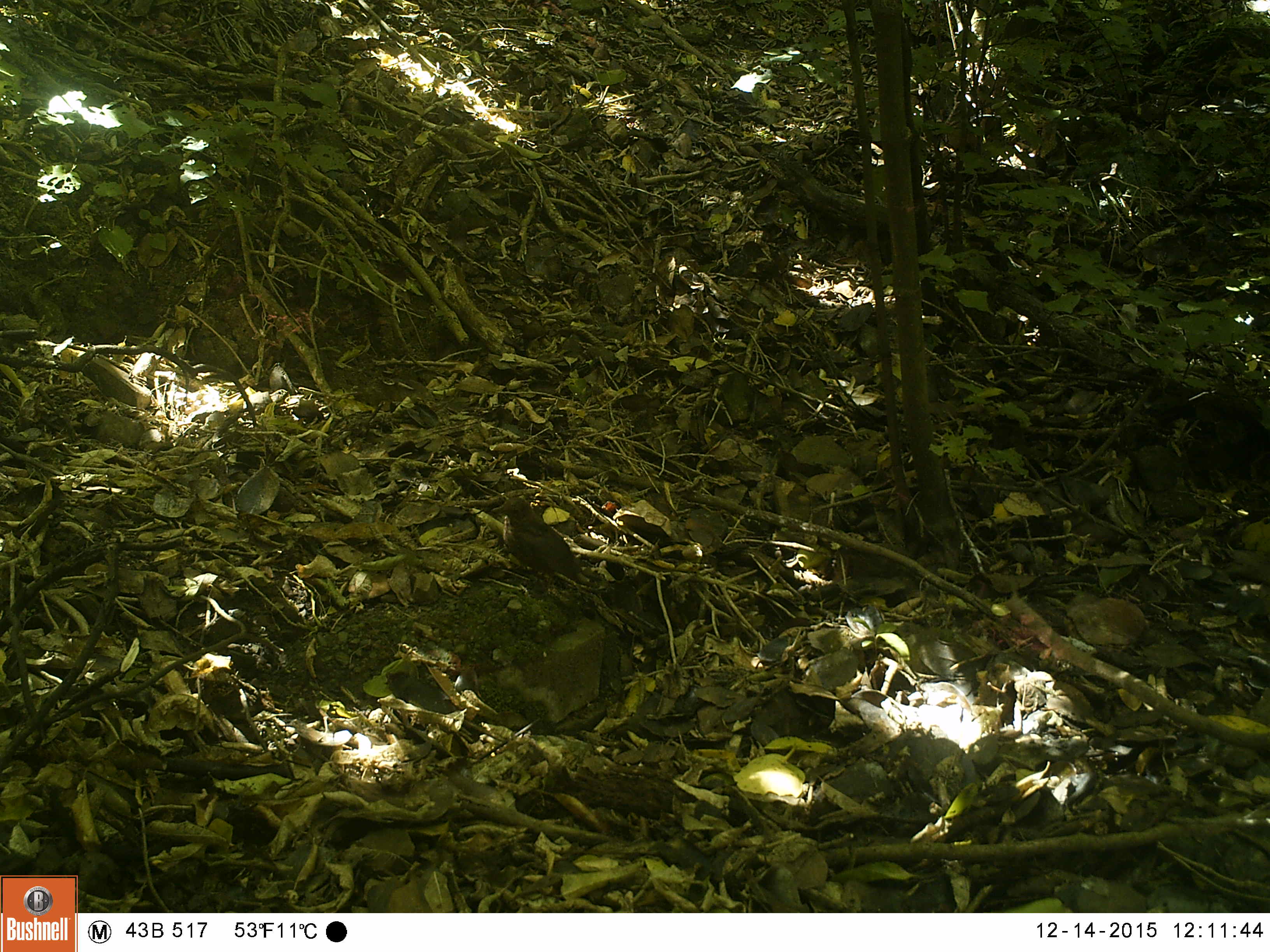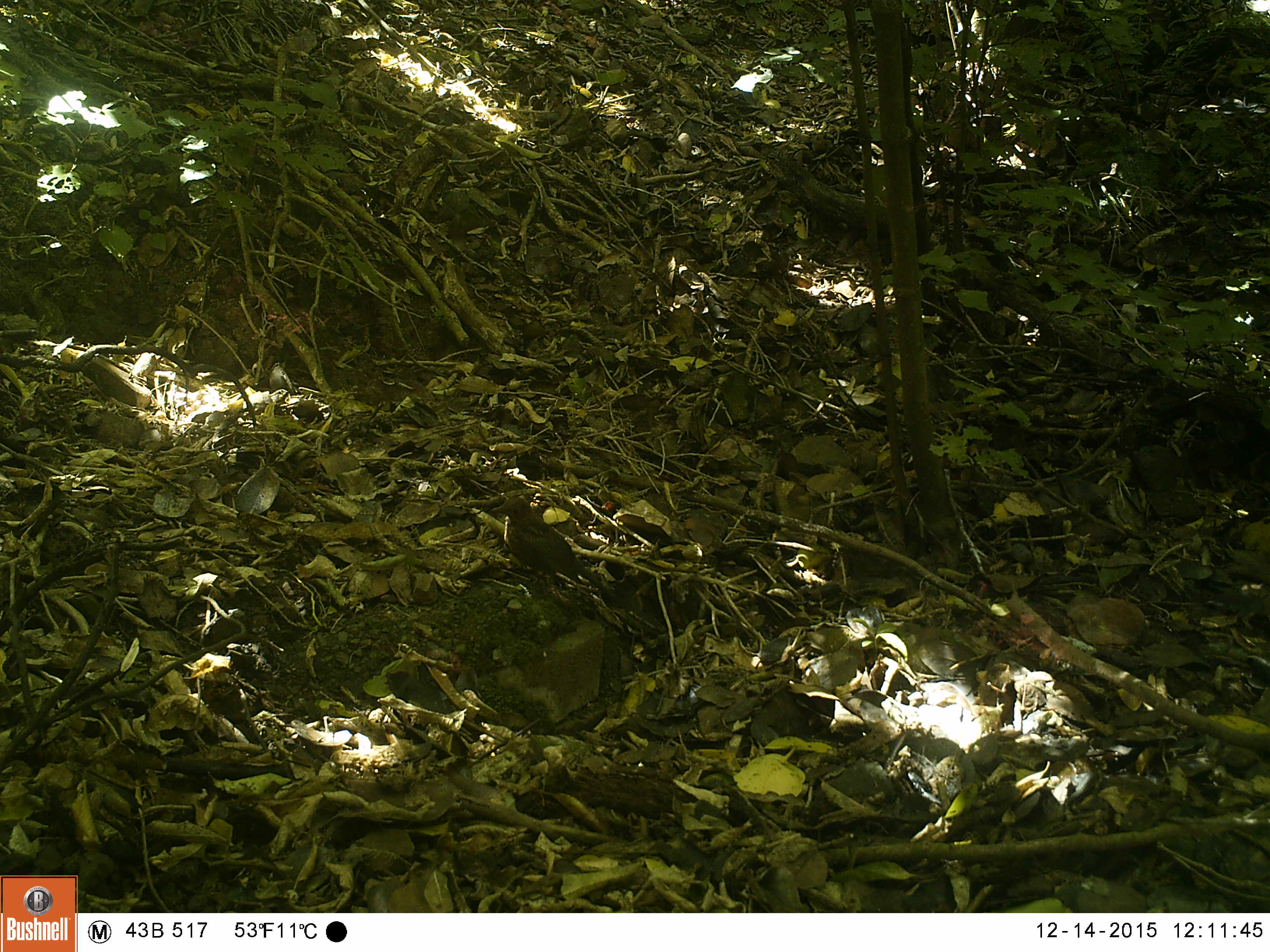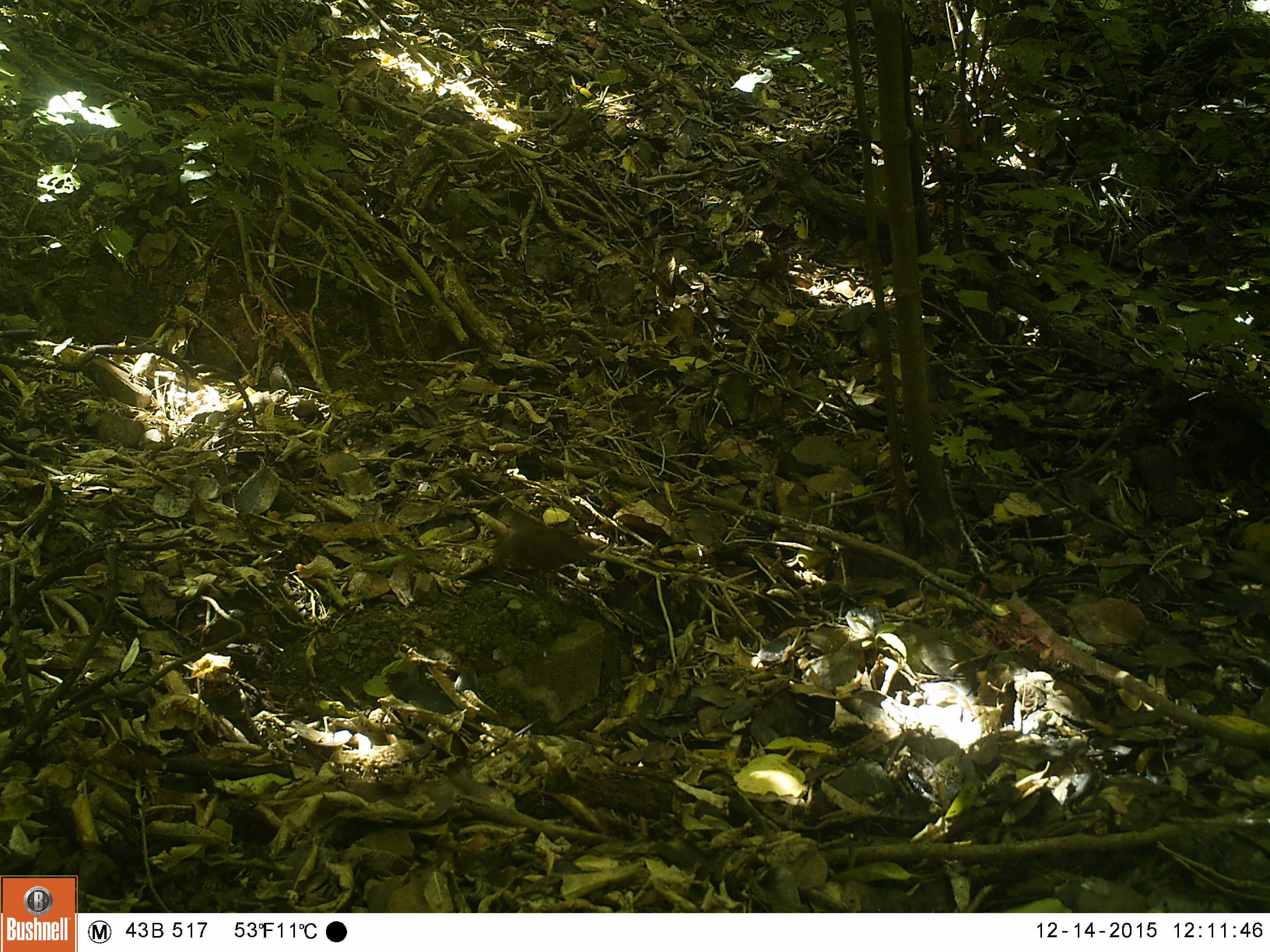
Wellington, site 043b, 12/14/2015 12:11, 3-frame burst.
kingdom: Animalia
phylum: Chordata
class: Aves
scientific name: Aves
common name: bird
Bird (Aves).